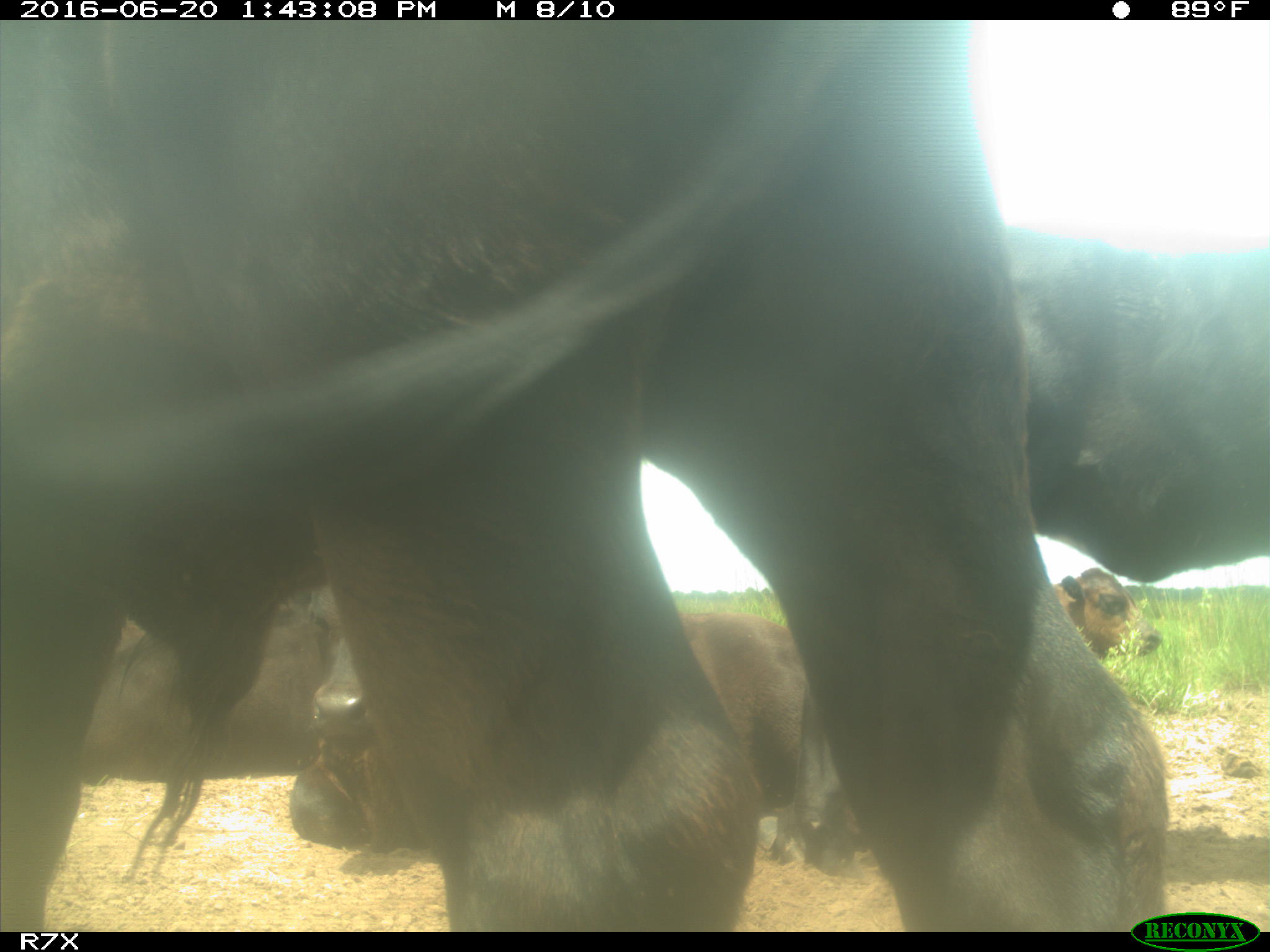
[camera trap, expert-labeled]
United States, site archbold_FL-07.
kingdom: Animalia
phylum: Chordata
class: Mammalia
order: Artiodactyla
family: Bovidae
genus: Bos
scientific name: Bos taurus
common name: domestic cow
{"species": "Bos taurus (domestic cow)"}